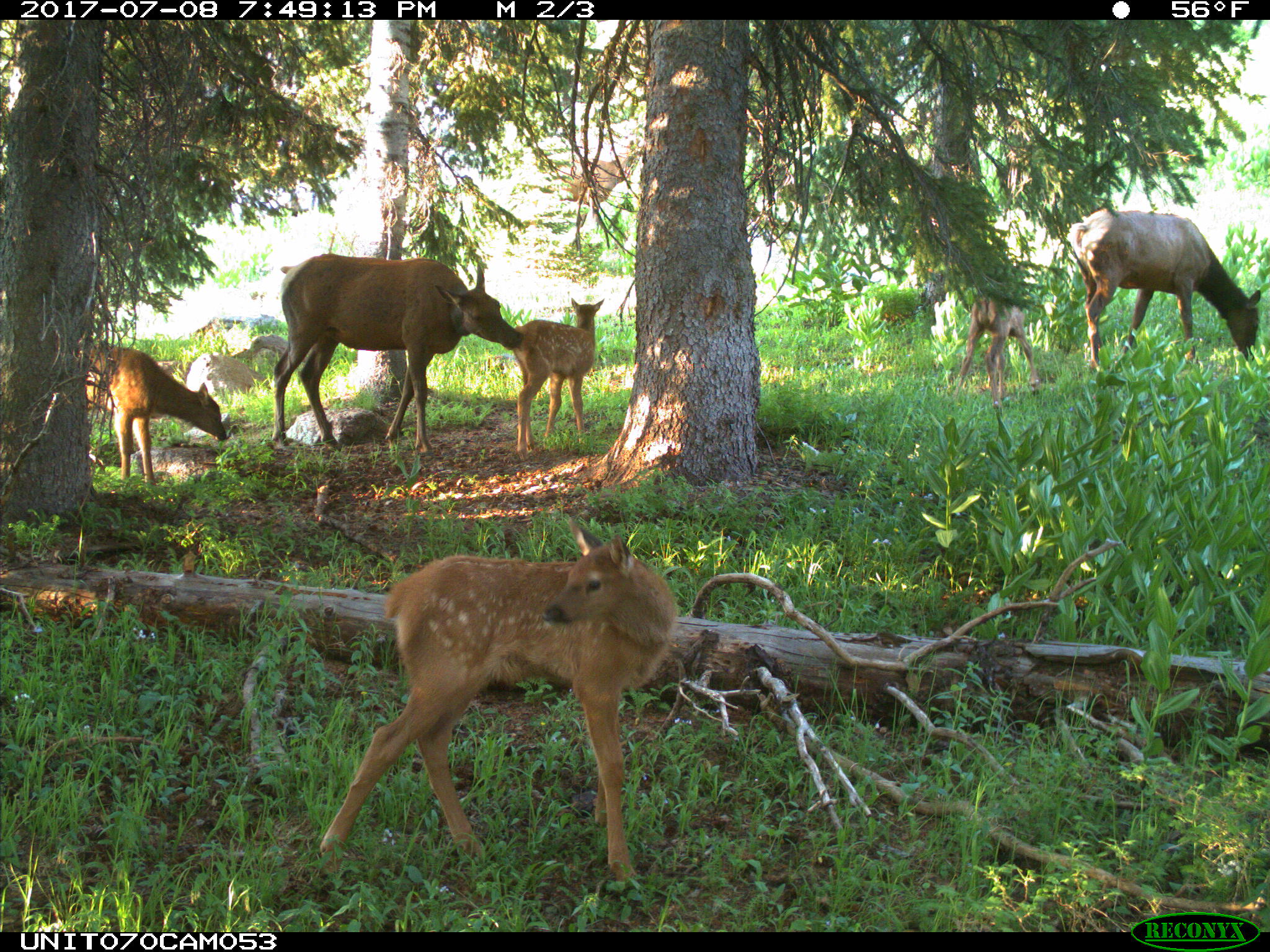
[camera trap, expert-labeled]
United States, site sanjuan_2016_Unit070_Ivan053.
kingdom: Animalia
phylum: Chordata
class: Mammalia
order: Artiodactyla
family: Cervidae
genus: Cervus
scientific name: Cervus elaphus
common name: red deer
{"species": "Cervus elaphus (red deer)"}